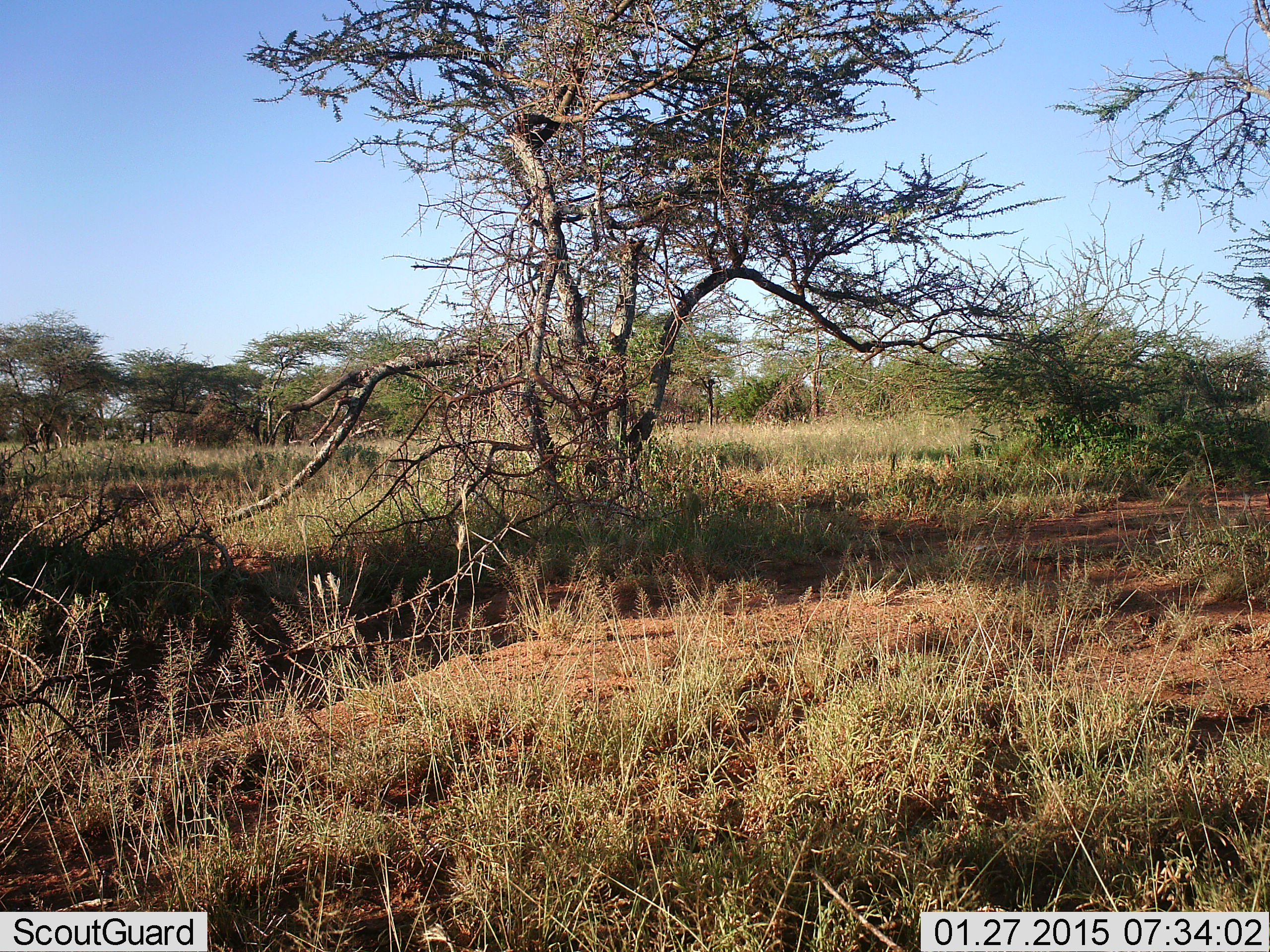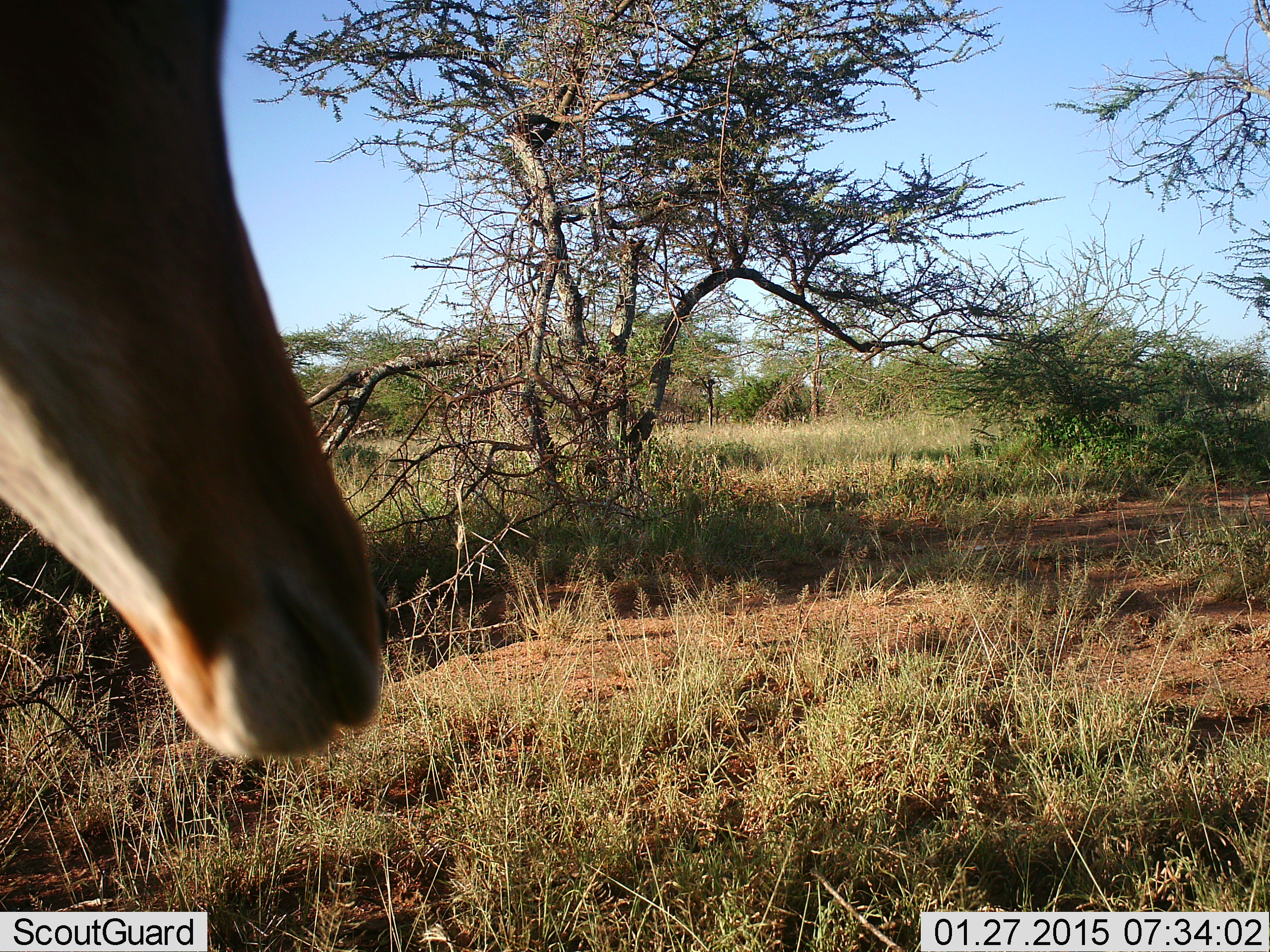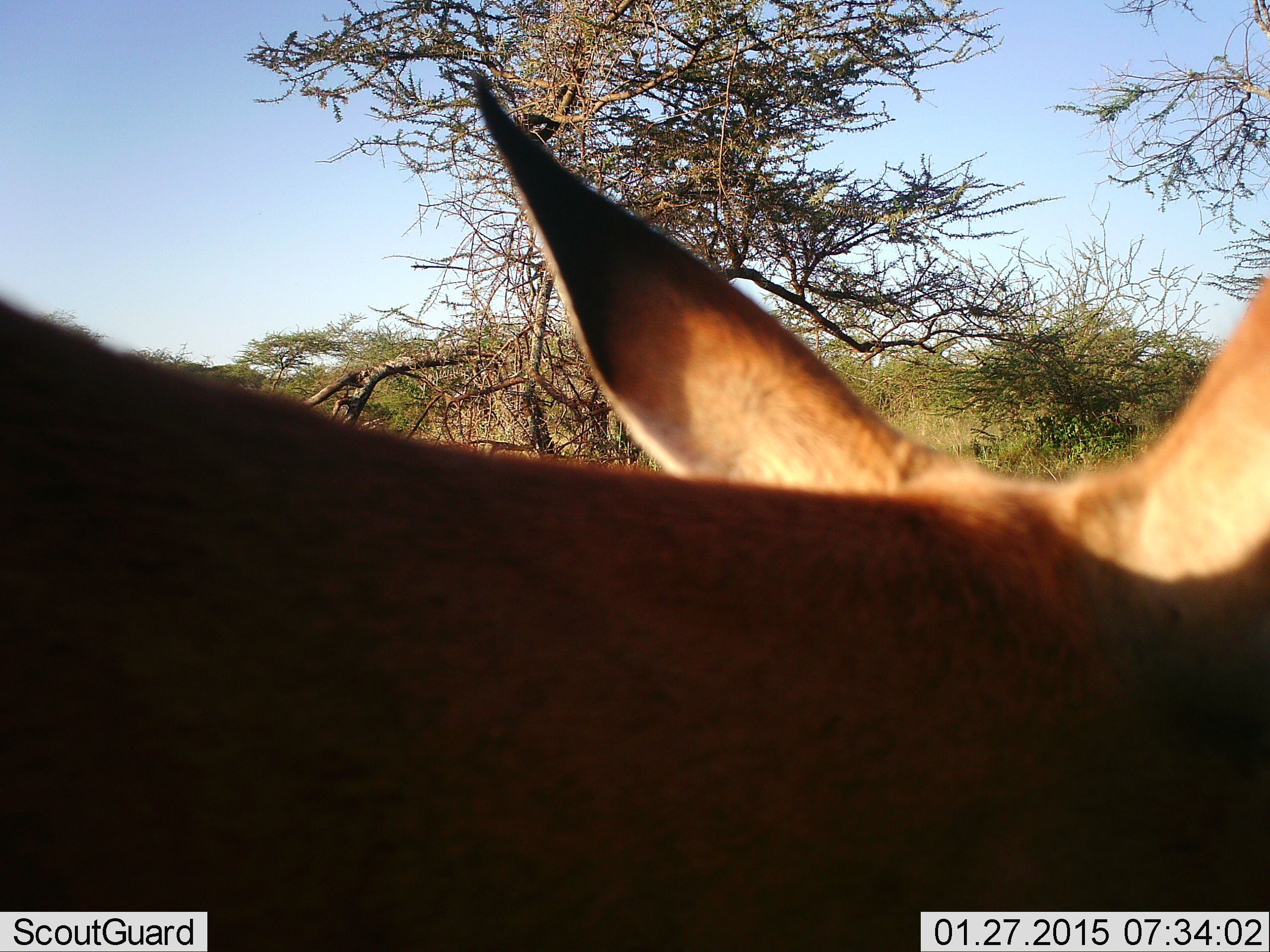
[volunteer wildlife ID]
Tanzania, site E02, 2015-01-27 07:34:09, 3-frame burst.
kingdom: Animalia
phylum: Chordata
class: Mammalia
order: Artiodactyla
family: Bovidae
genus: Aepyceros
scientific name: Aepyceros melampus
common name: impala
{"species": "impala (Aepyceros melampus)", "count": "1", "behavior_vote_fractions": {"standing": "0%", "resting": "0%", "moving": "100%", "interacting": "0%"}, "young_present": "0%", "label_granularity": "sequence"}